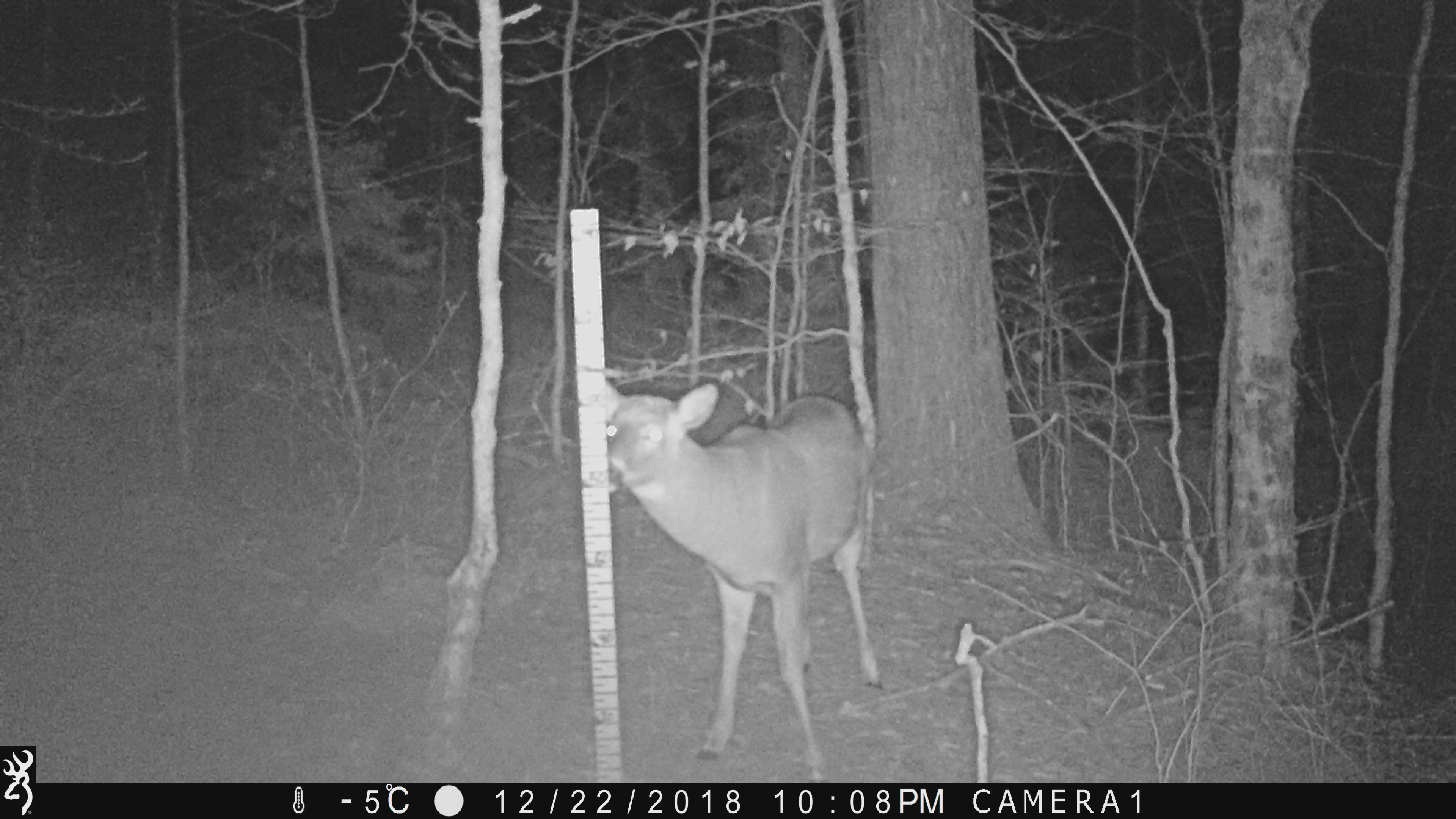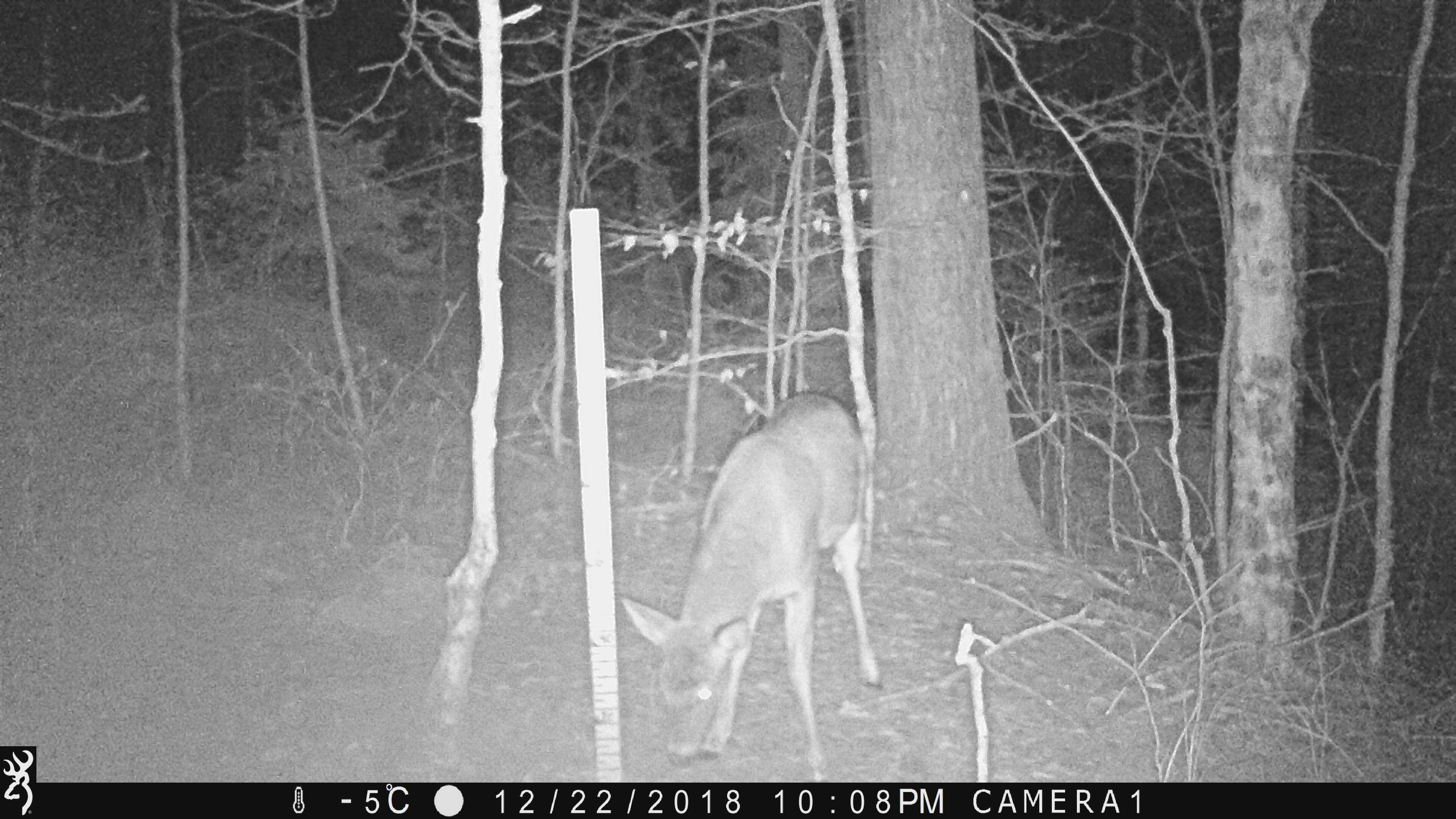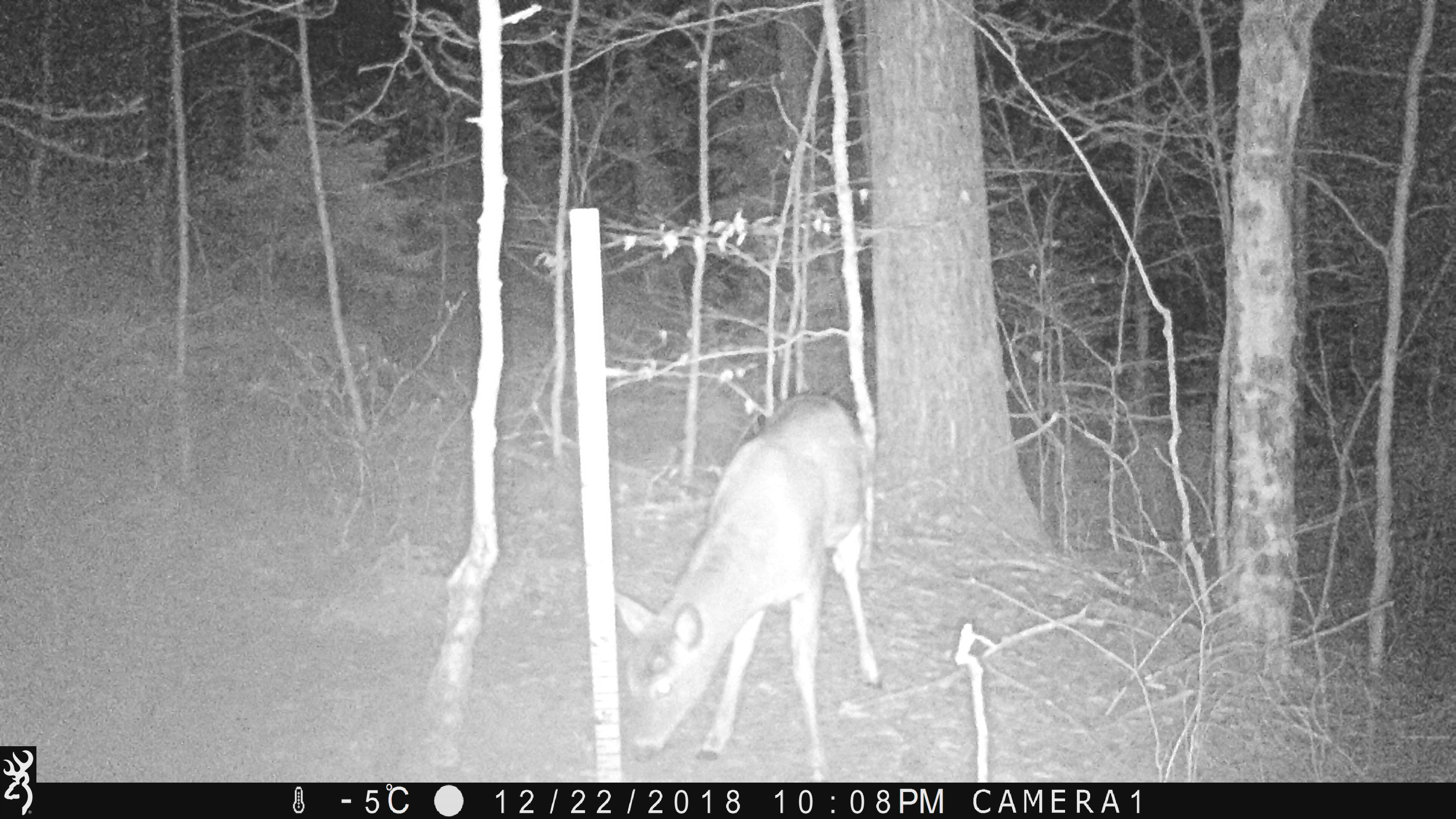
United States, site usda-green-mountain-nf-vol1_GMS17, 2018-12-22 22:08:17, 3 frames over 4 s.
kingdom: Animalia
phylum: Chordata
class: Mammalia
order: Artiodactyla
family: Cervidae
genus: Odocoileus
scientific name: Odocoileus virginianus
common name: white-tailed deer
White-tailed deer (Odocoileus virginianus).